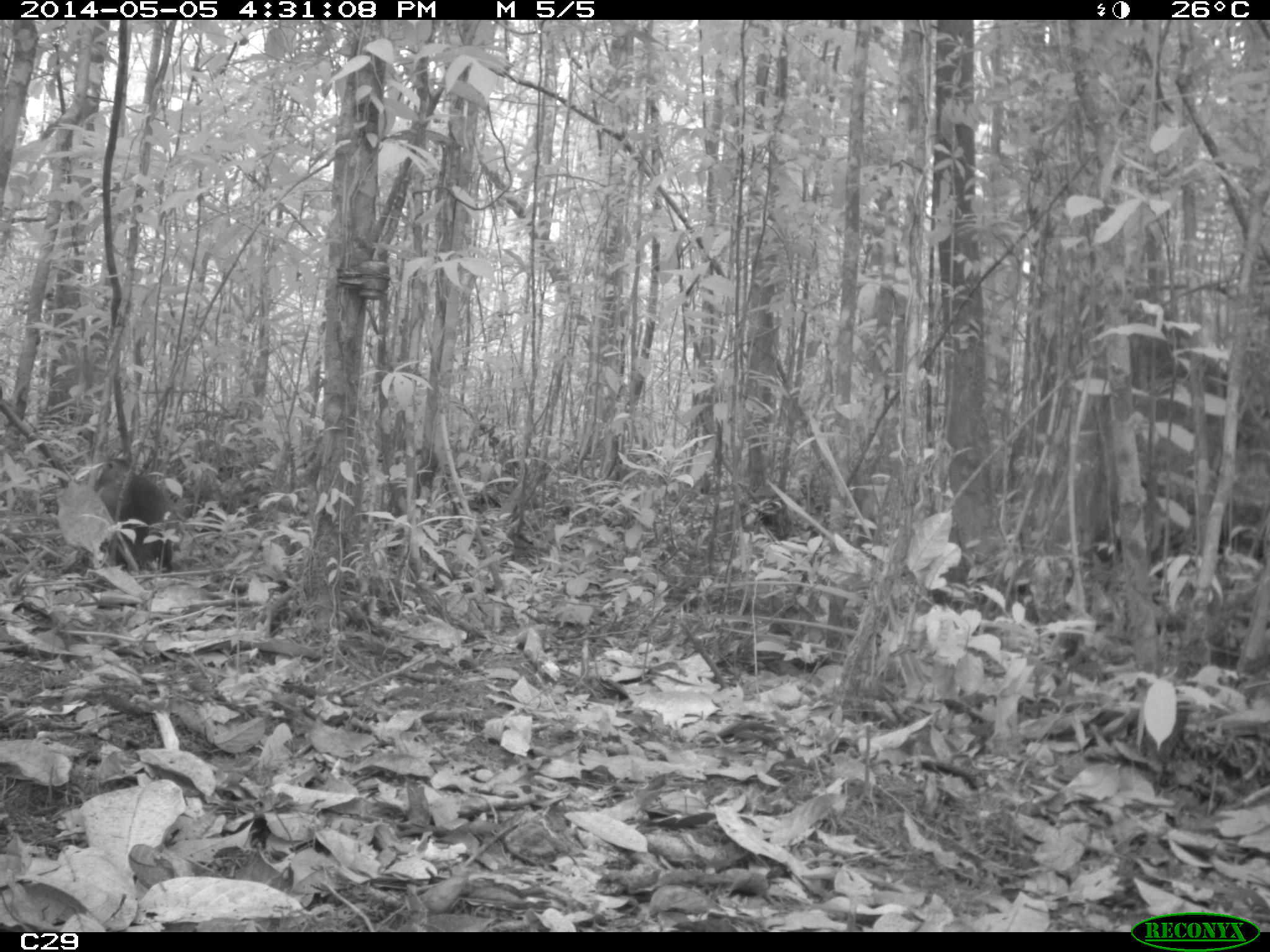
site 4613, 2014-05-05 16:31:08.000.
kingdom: Animalia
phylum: Chordata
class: Mammalia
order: Rodentia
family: Dasyproctidae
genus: Dasyprocta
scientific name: Dasyprocta leporina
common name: red-rumped agouti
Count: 1.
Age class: adult.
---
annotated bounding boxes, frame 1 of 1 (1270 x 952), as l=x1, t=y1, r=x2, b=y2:
dasyprocta leporina: l=90, t=455, r=181, b=574